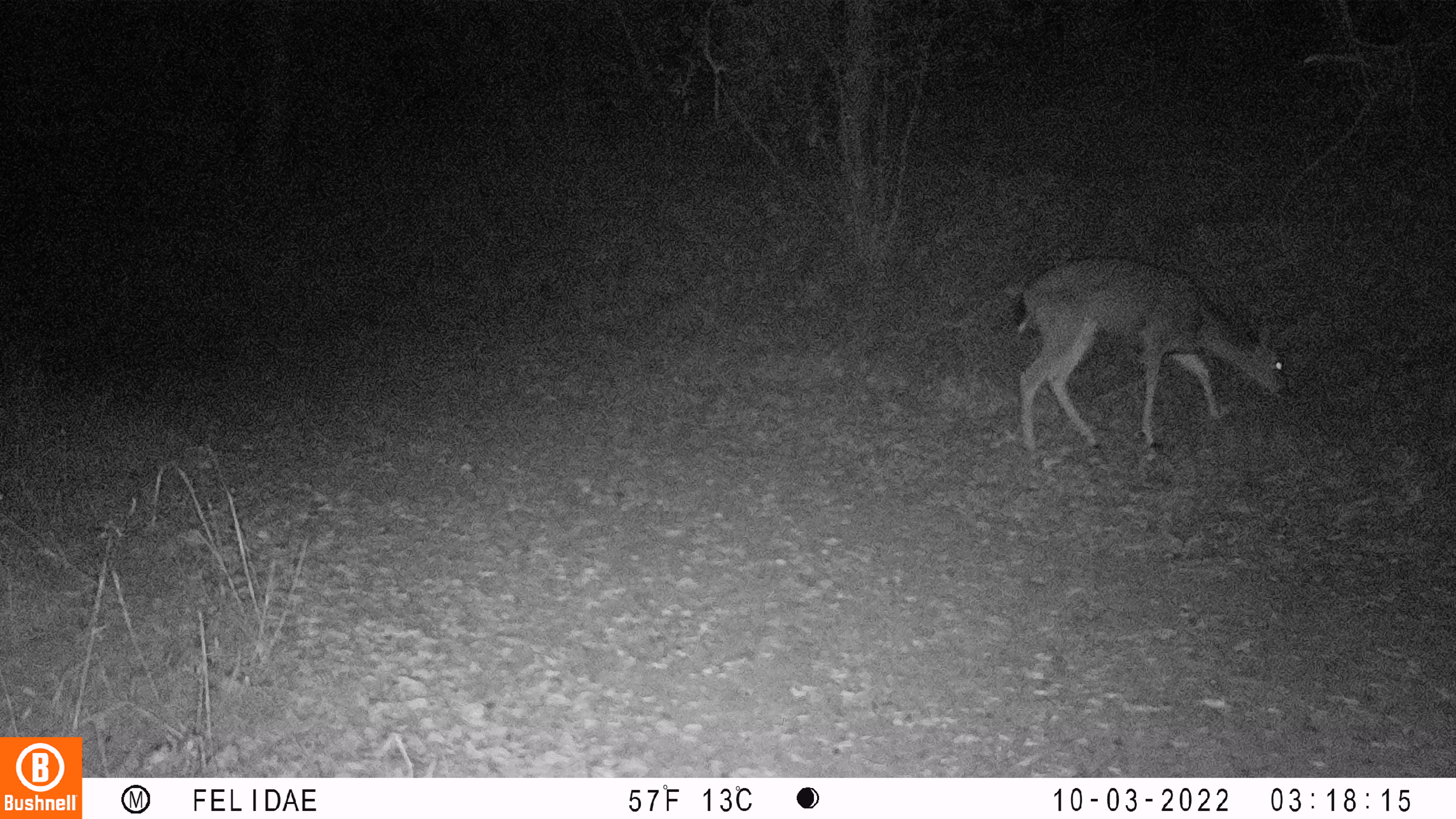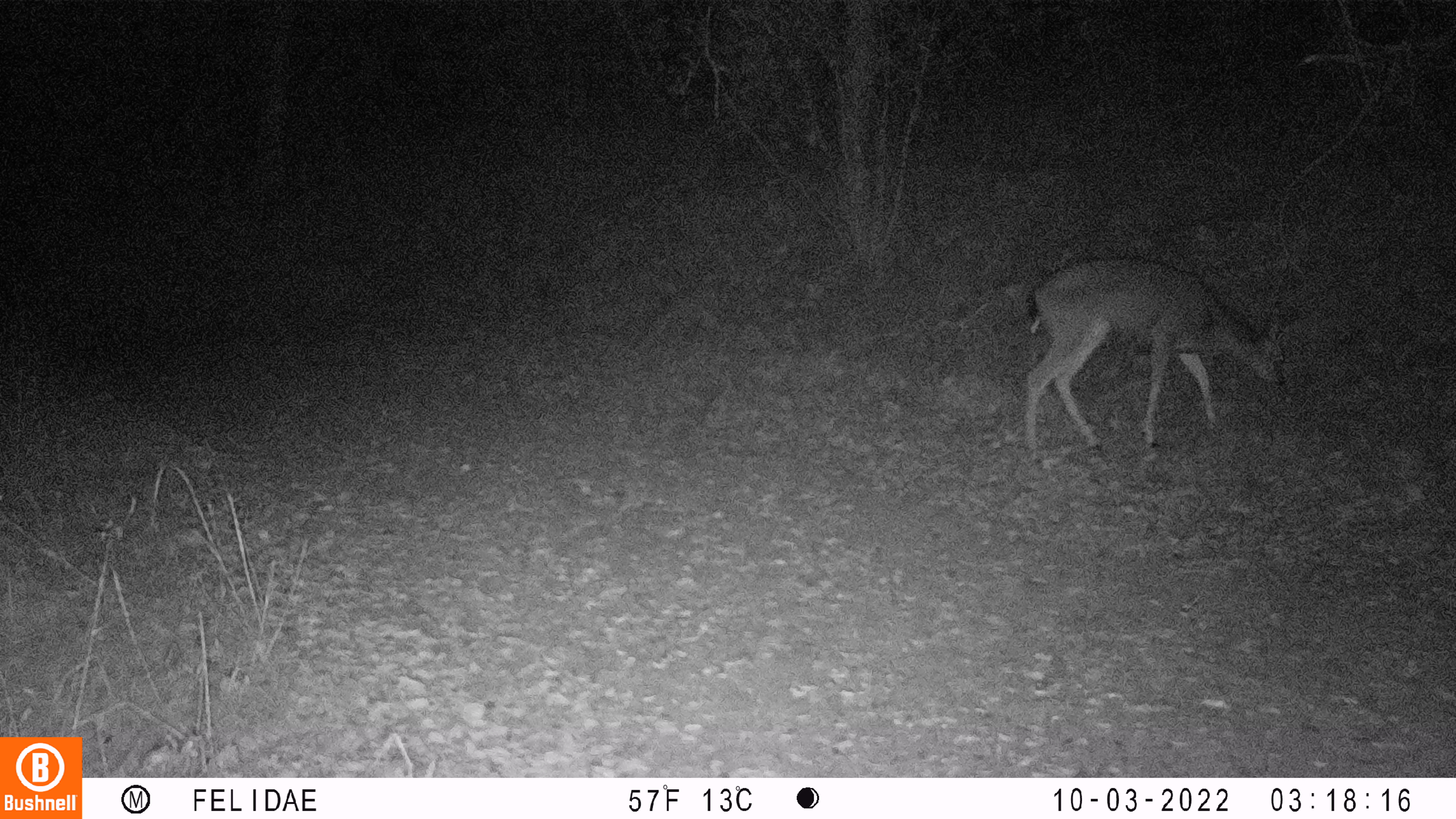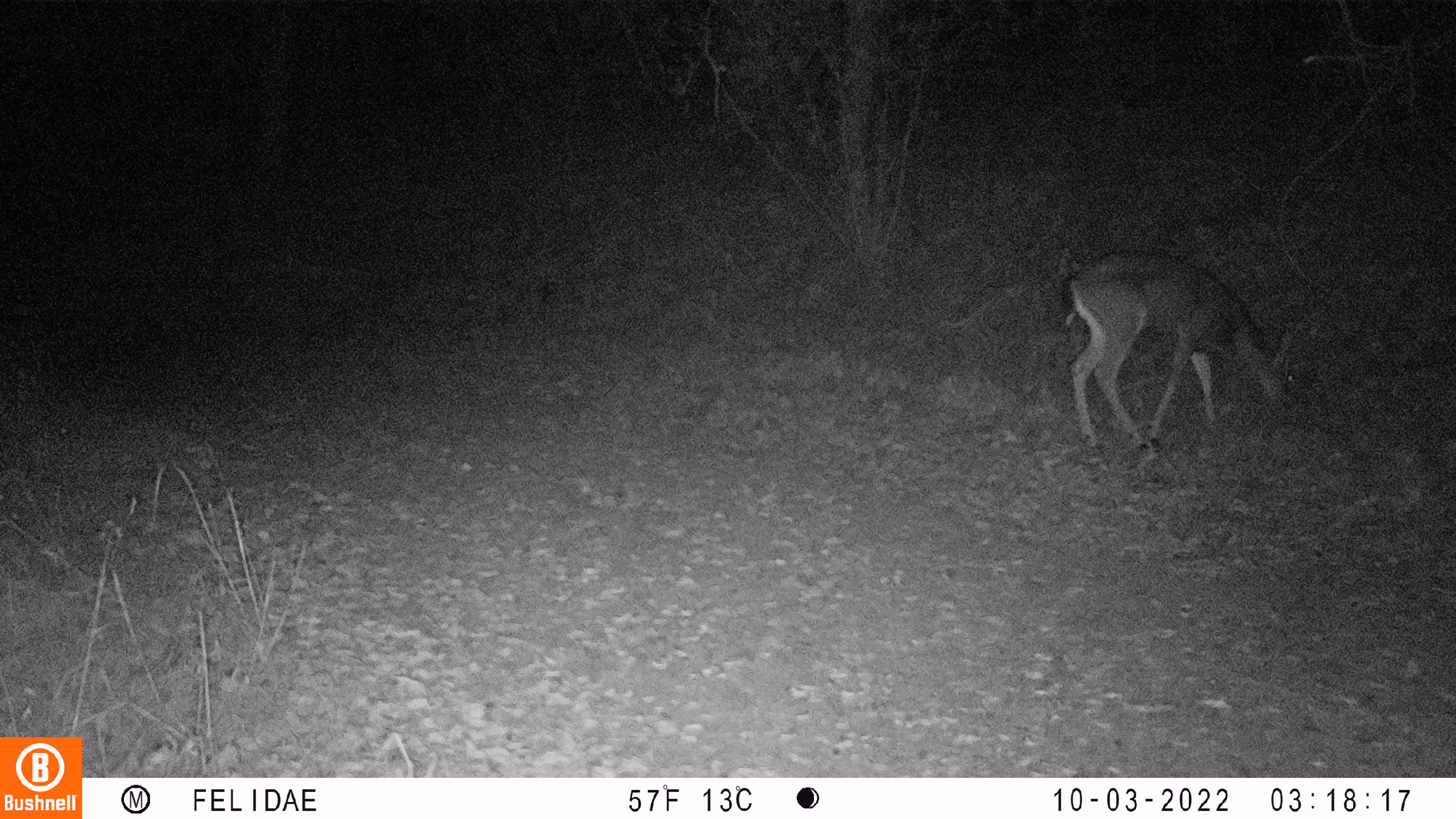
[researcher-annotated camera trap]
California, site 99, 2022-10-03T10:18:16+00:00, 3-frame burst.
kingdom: Animalia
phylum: Chordata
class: Mammalia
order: Artiodactyla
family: Cervidae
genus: Odocoileus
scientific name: Odocoileus hemionus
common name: mule deer